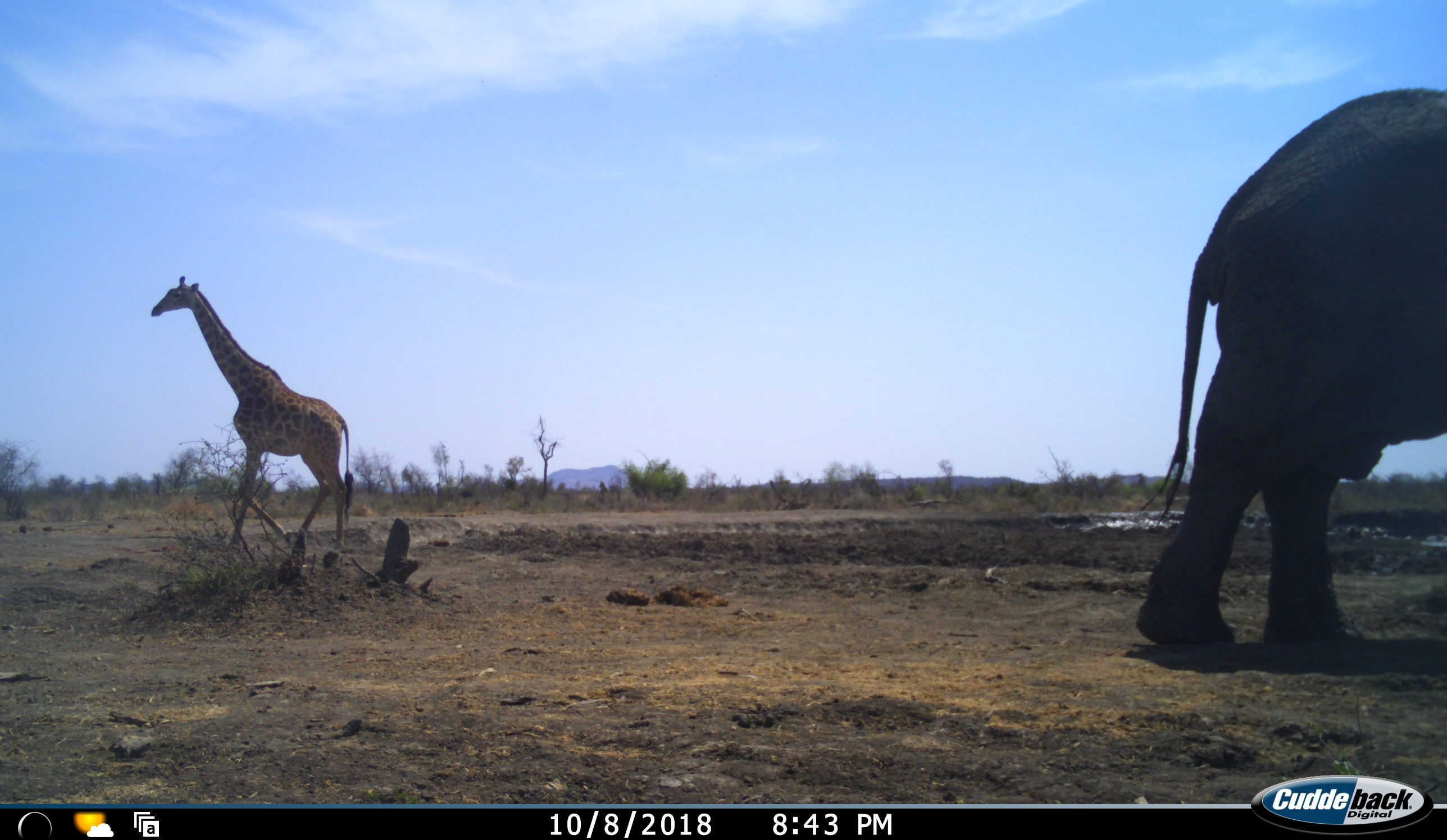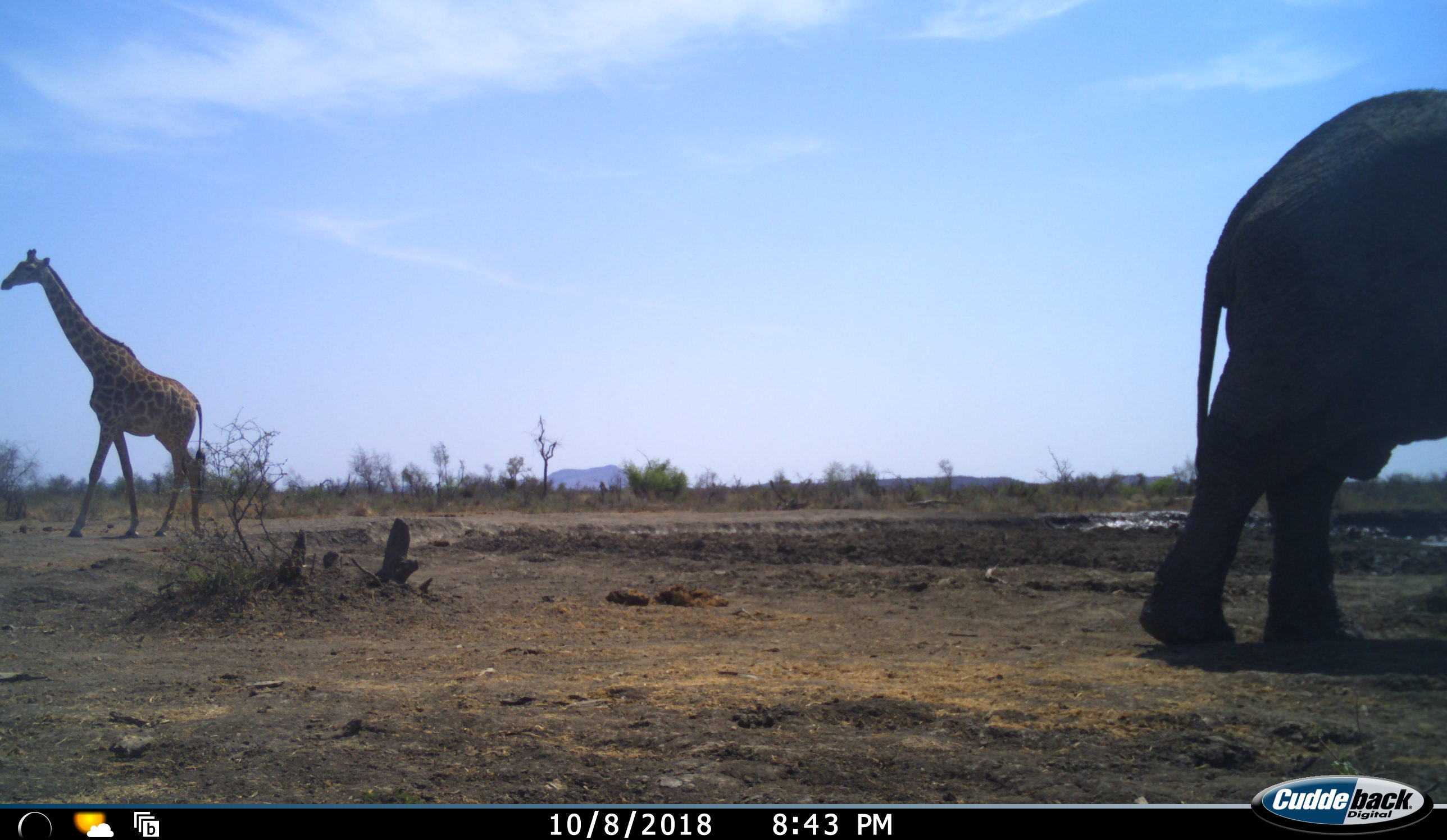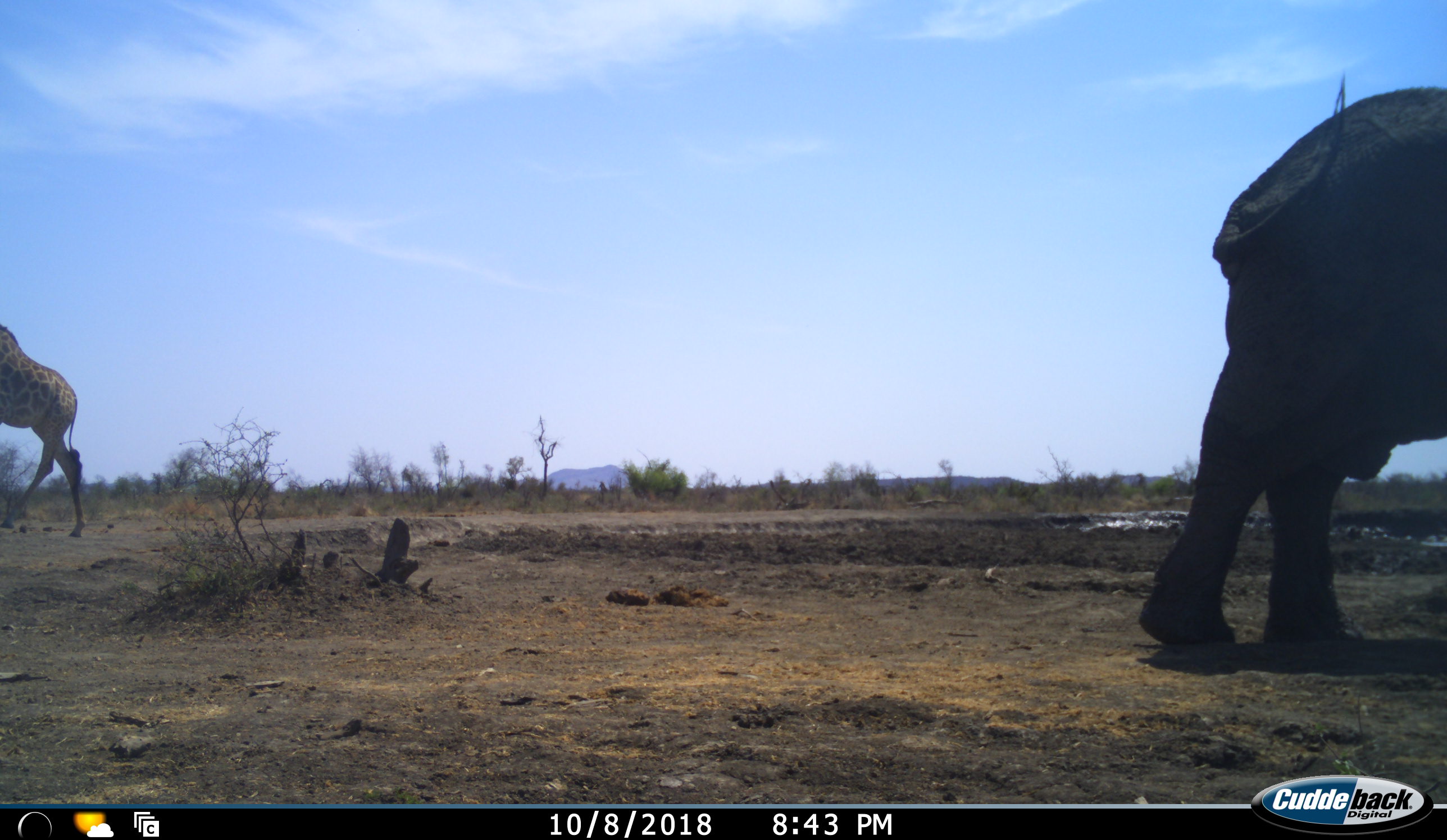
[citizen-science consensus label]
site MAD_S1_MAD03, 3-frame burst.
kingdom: Animalia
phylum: Chordata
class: Mammalia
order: Proboscidea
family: Elephantidae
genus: Loxodonta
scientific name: Loxodonta africana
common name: african bush elephant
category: elephant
Elephant (african bush elephant) (Loxodonta africana), count 1. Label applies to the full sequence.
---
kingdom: Animalia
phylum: Chordata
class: Mammalia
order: Artiodactyla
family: Giraffidae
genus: Giraffa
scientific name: Giraffa camelopardalis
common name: giraffe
Giraffe (Giraffa camelopardalis), count 1. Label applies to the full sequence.